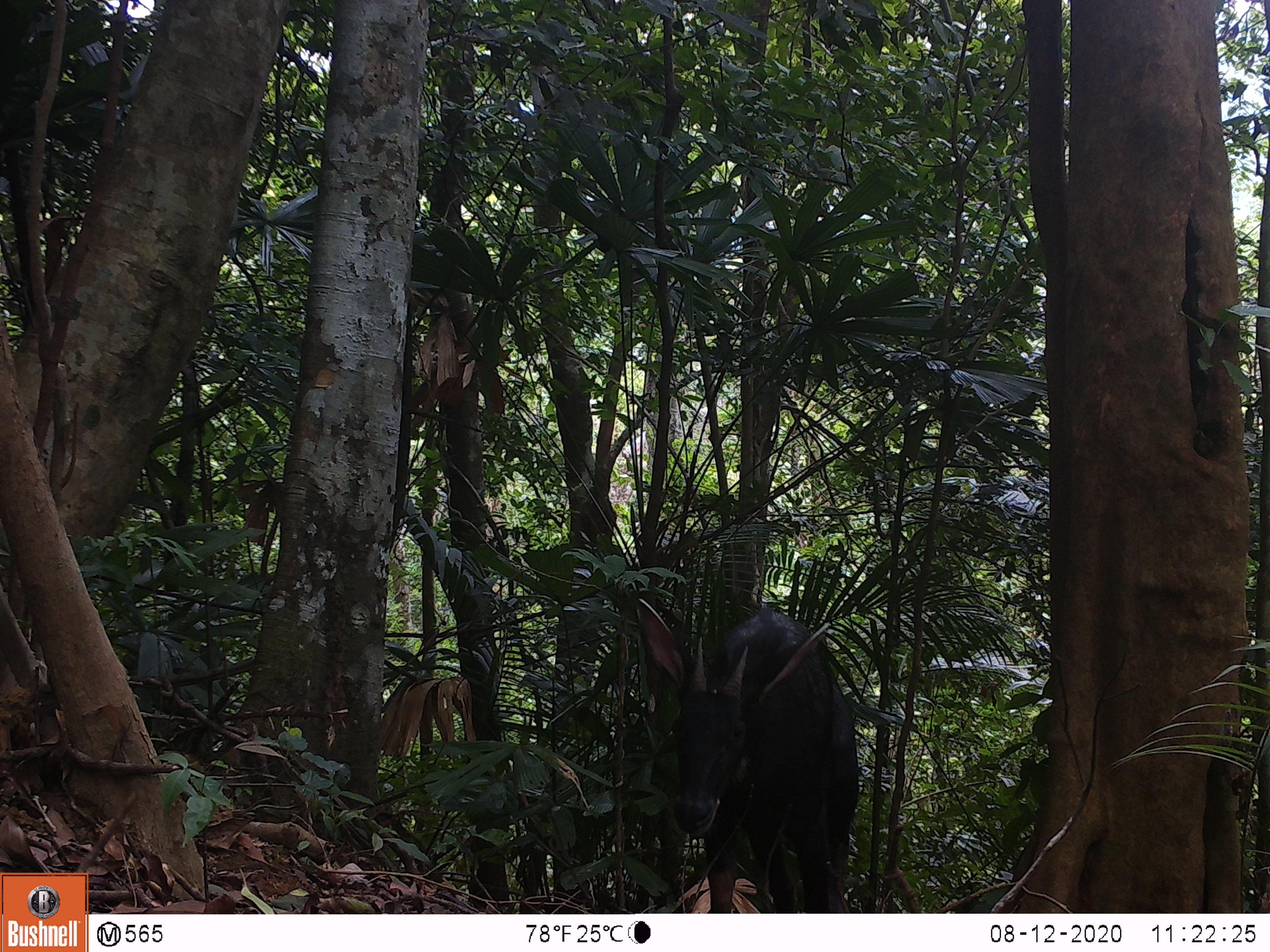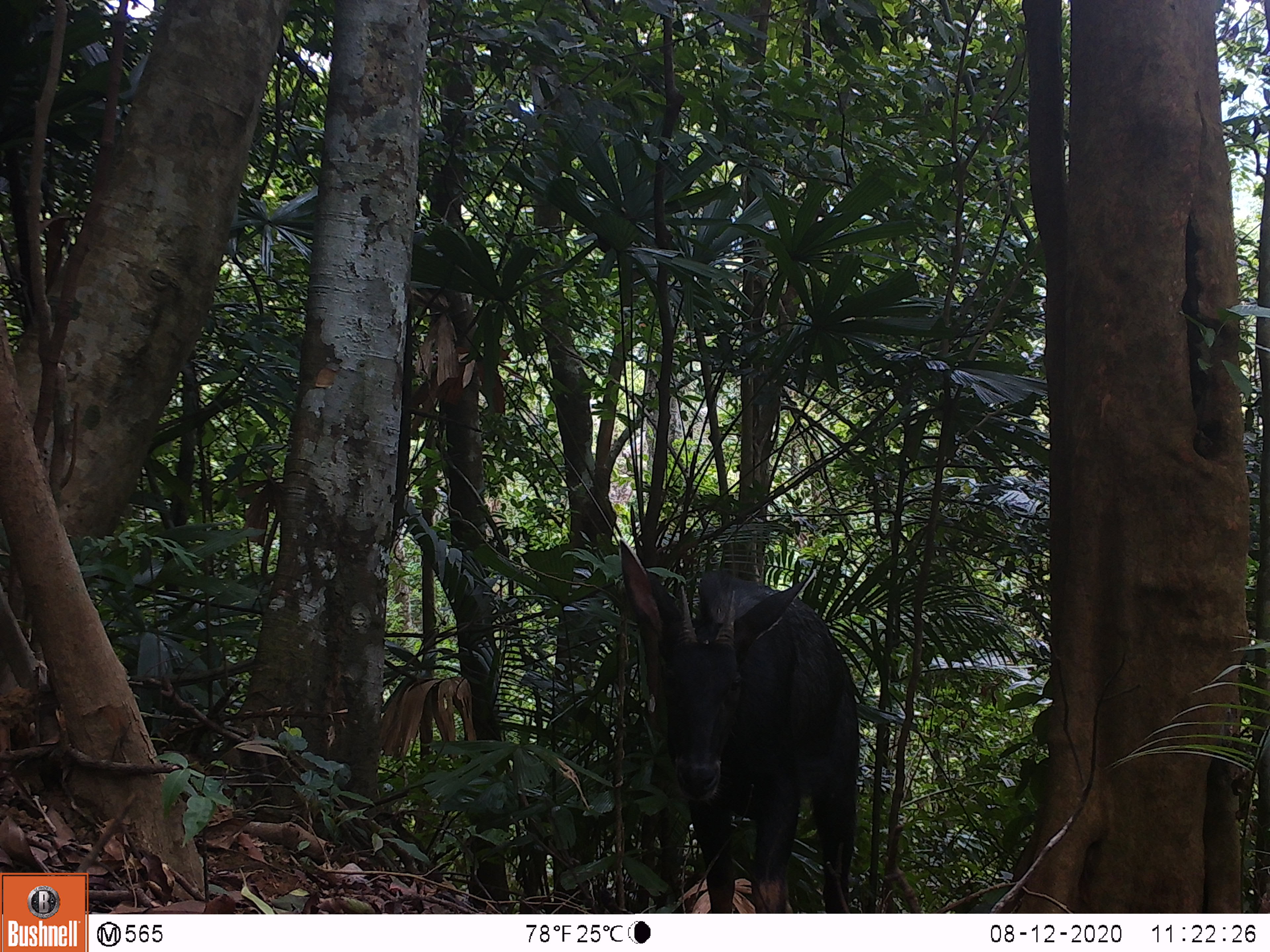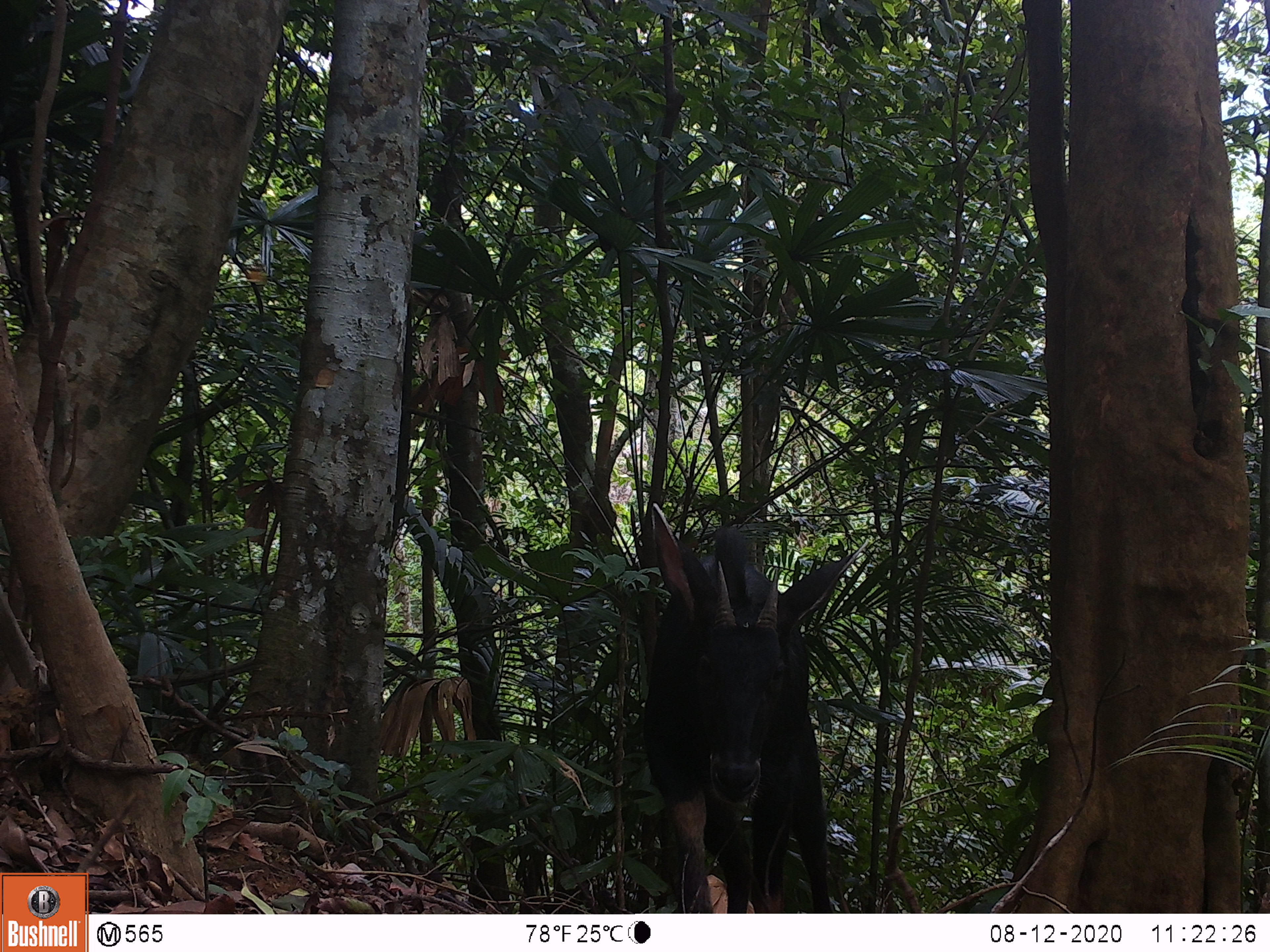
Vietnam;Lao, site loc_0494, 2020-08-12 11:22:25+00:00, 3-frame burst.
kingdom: Animalia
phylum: Chordata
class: Mammalia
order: Artiodactyla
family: Bovidae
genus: Capricornis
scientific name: Capricornis sumatraensis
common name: chinese serow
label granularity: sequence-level